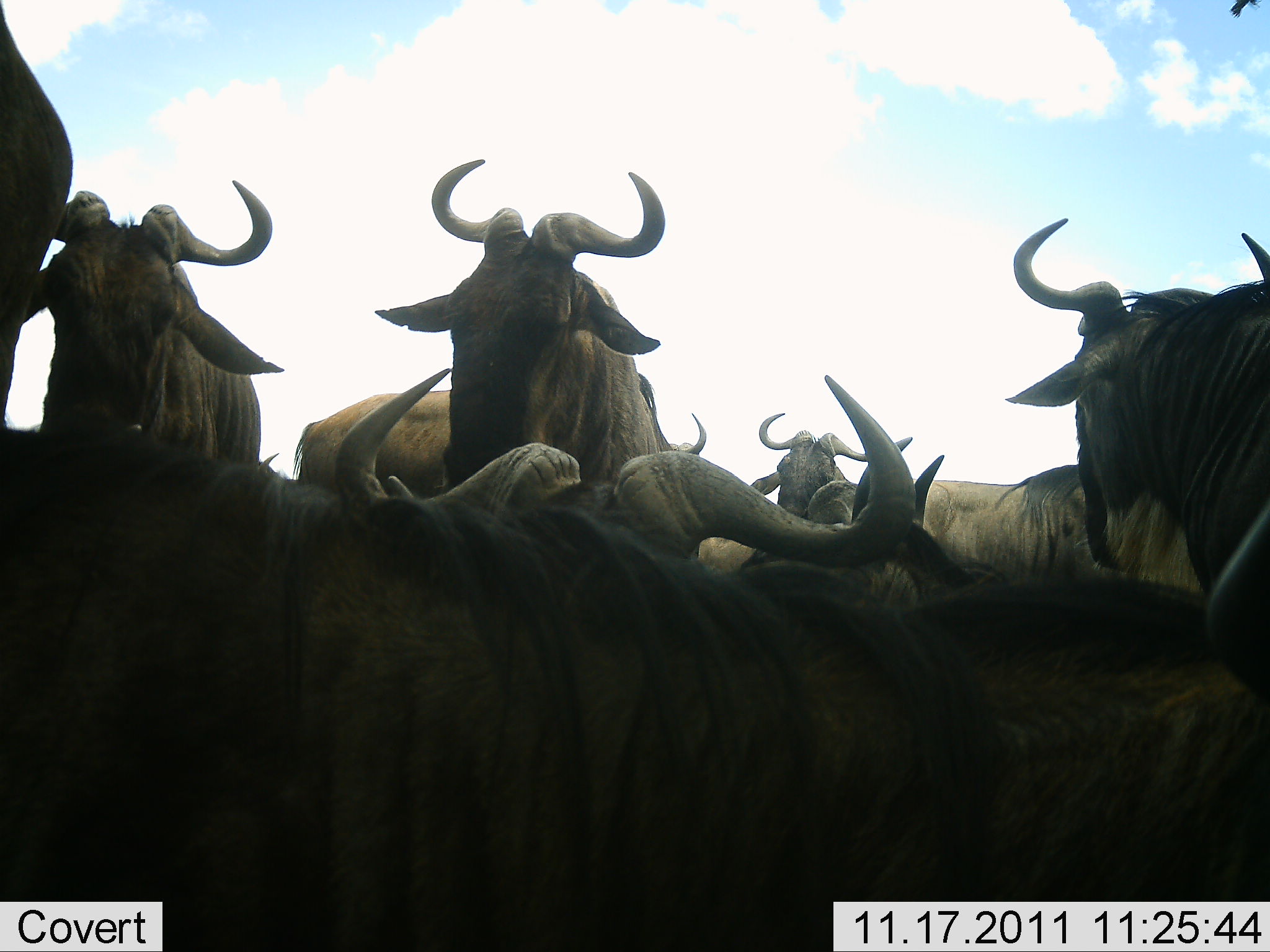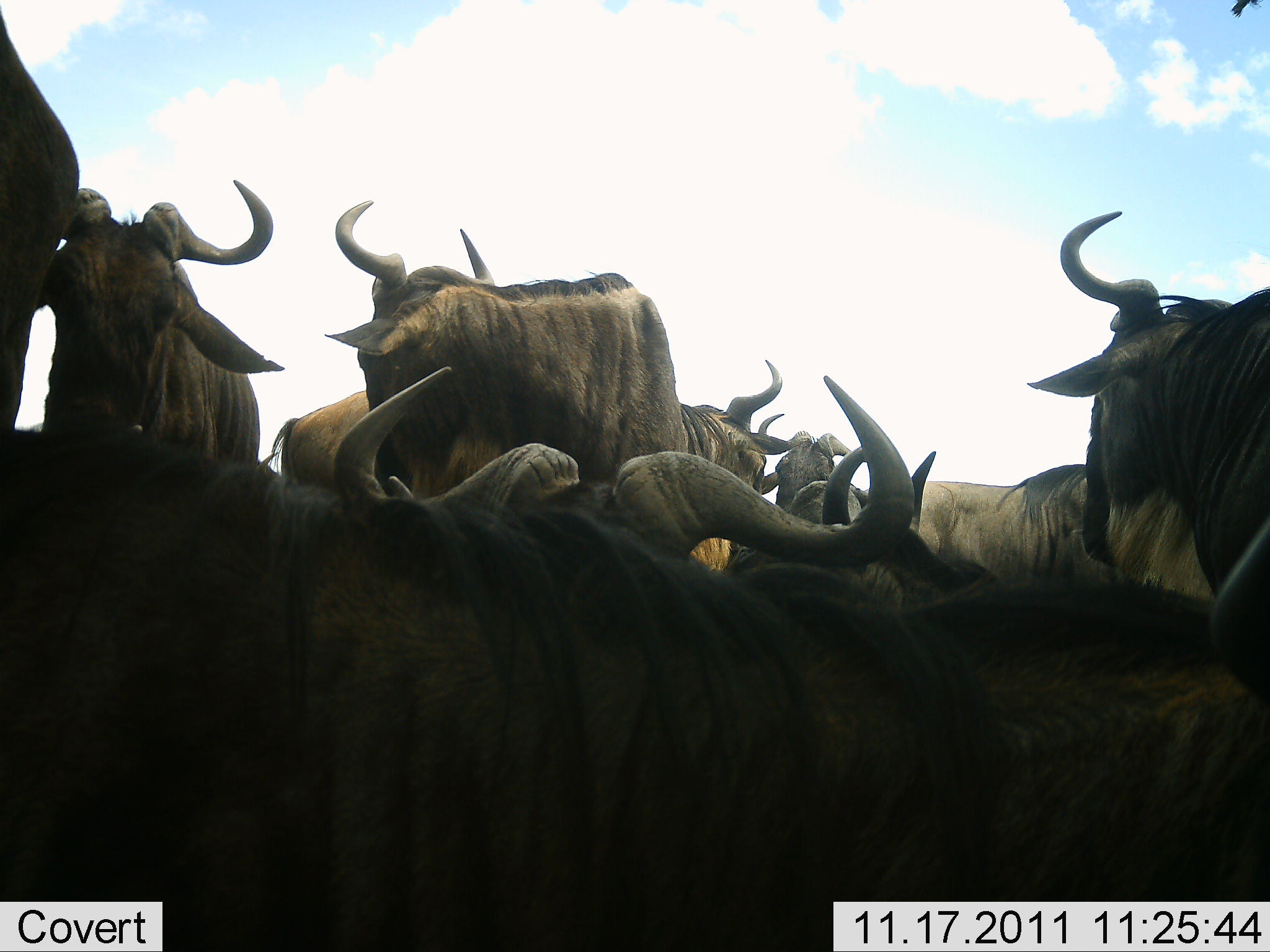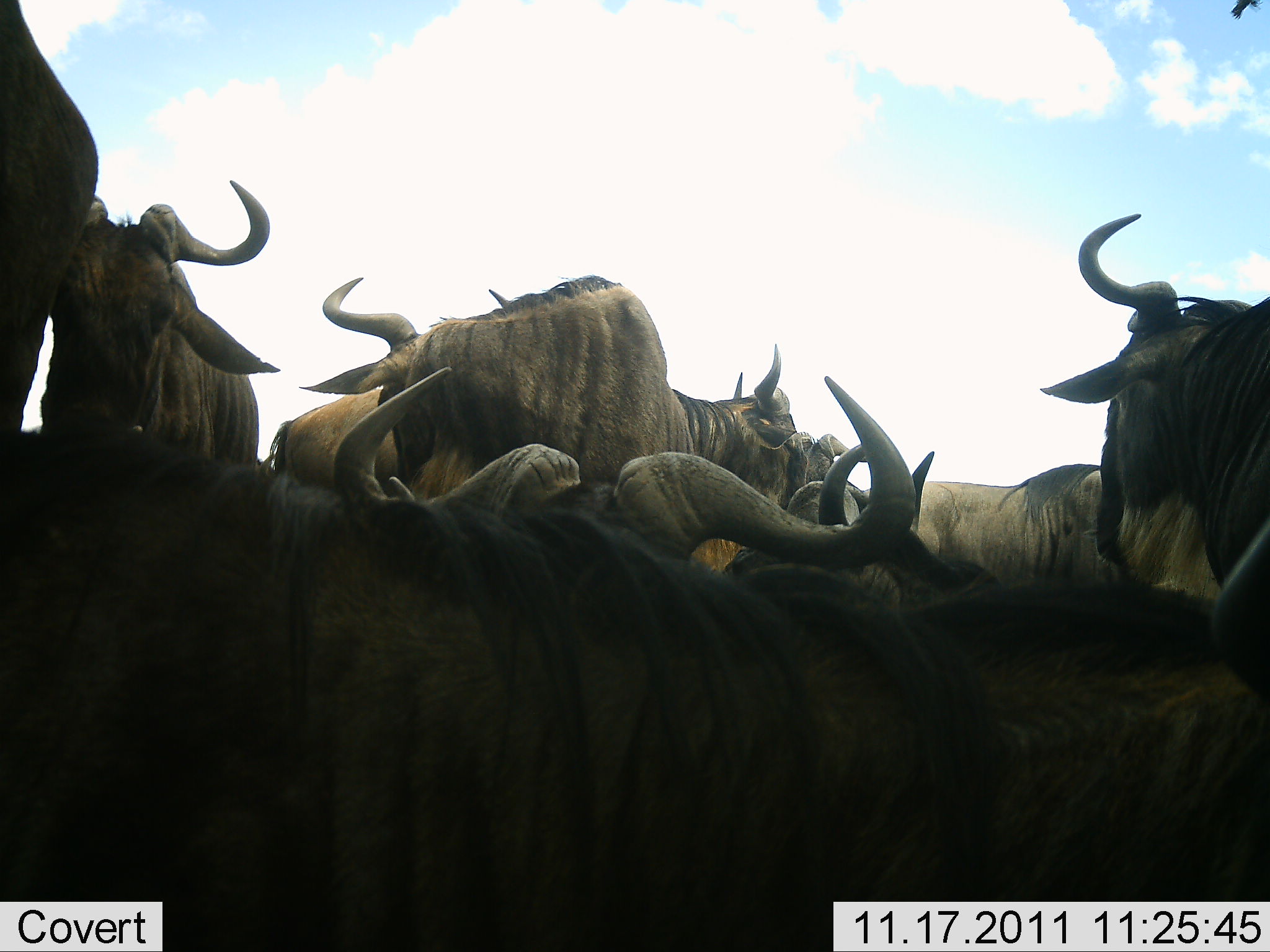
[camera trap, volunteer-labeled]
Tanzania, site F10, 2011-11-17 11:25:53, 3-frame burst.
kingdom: Animalia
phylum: Chordata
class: Mammalia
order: Artiodactyla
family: Bovidae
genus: Connochaetes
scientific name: Connochaetes taurinus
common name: blue wildebeest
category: wildebeest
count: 9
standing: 73%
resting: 67%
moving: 7%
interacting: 27%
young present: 0%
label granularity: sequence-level